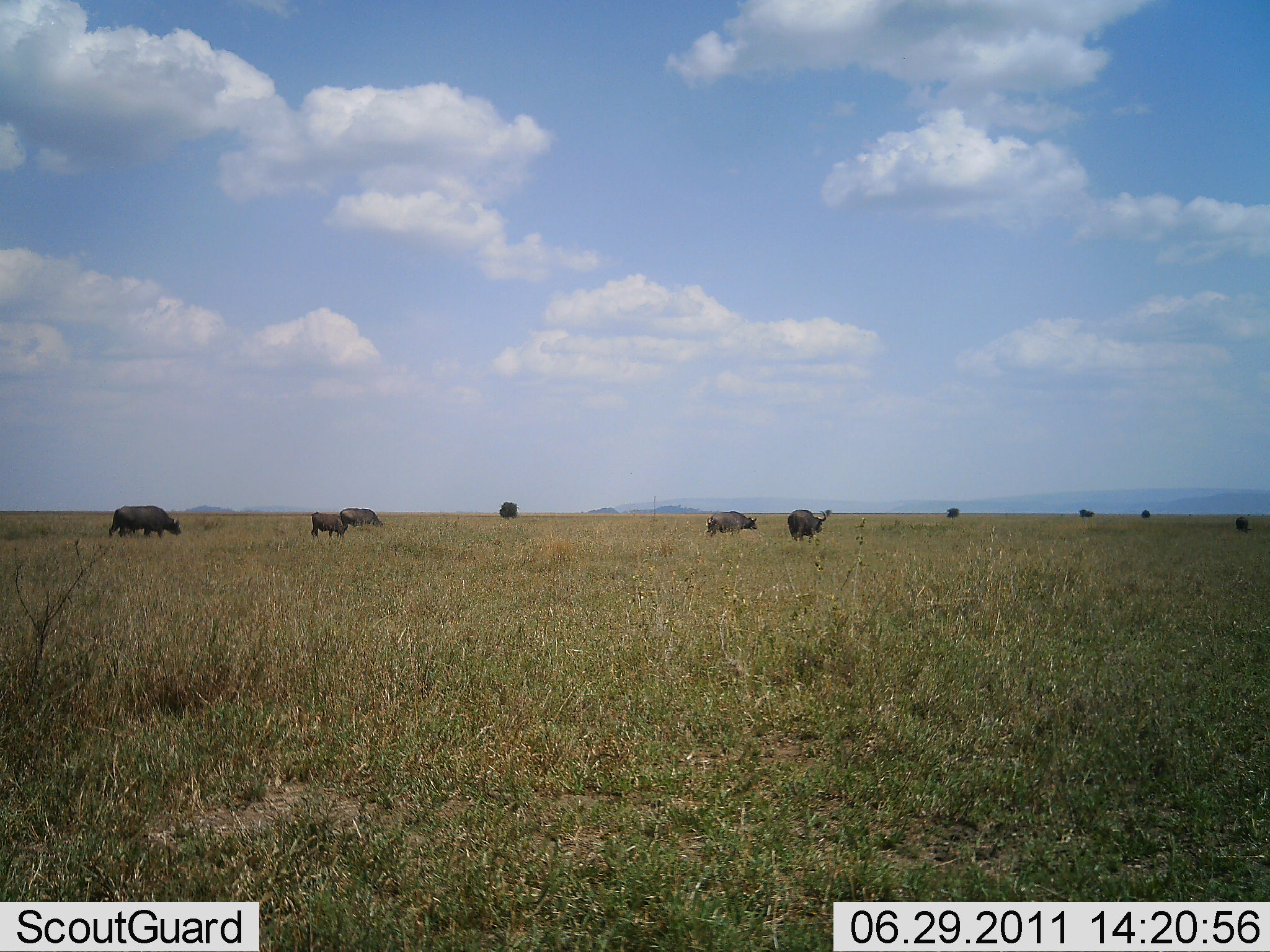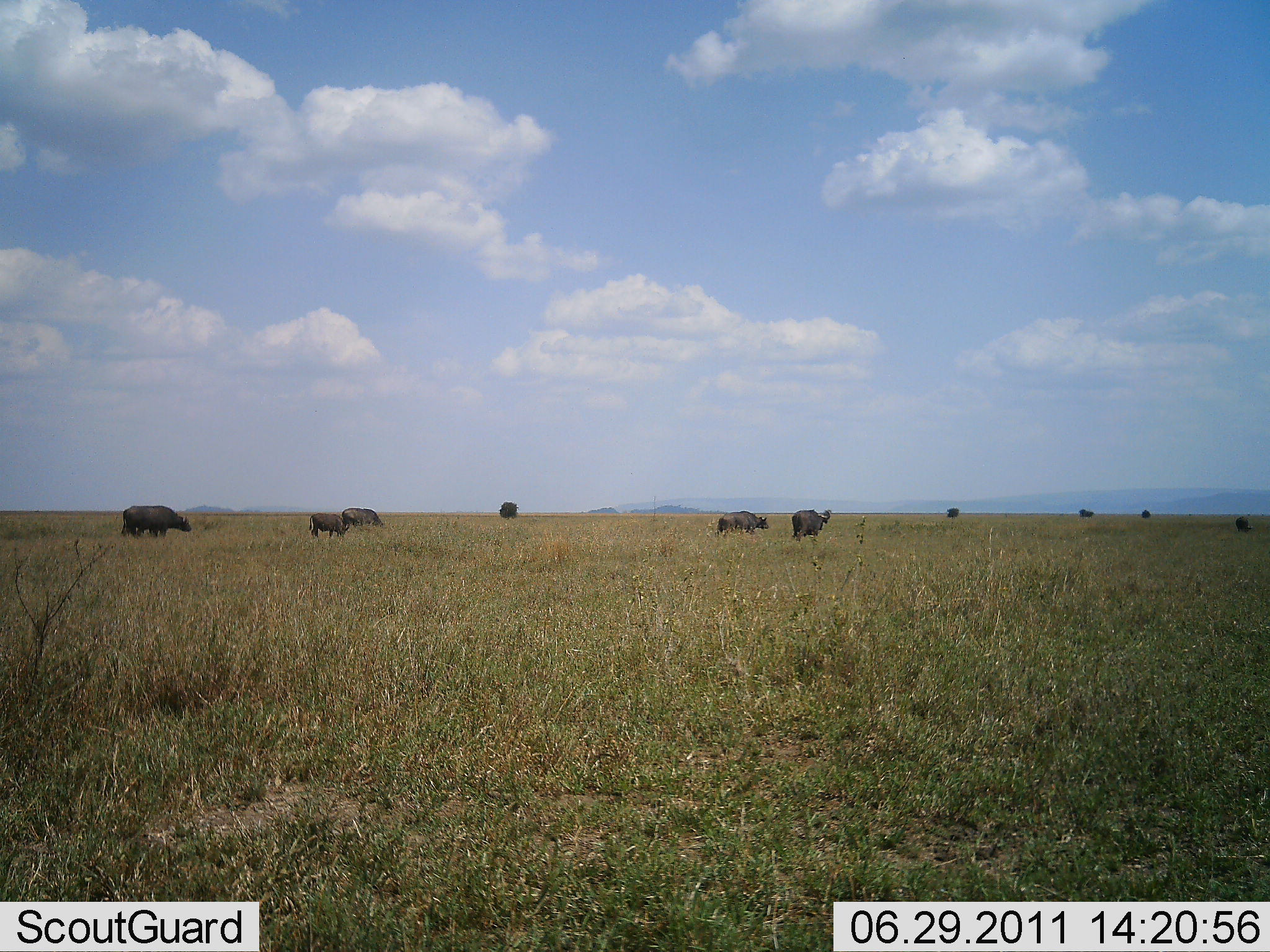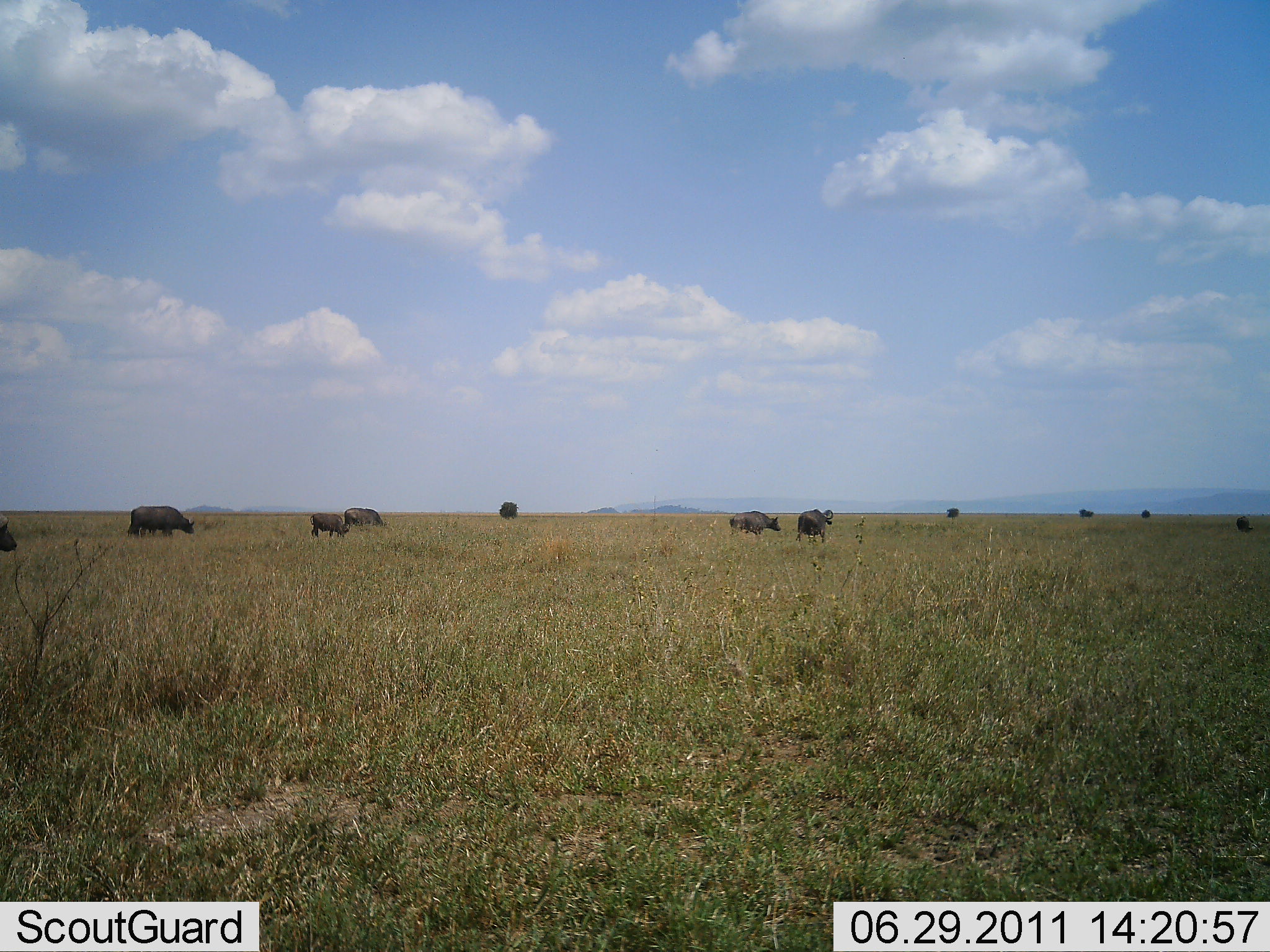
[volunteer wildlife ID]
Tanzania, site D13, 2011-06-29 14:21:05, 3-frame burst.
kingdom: Animalia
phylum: Chordata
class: Mammalia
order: Artiodactyla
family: Bovidae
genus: Syncerus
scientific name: Syncerus caffer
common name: cape buffalo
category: buffalo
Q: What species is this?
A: Buffalo (cape buffalo) (Syncerus caffer).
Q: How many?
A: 10.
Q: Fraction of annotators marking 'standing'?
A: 20%.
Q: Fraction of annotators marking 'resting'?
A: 0%.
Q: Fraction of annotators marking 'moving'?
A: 90%.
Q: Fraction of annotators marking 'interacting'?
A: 0%.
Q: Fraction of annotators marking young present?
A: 0%.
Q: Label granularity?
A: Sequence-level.